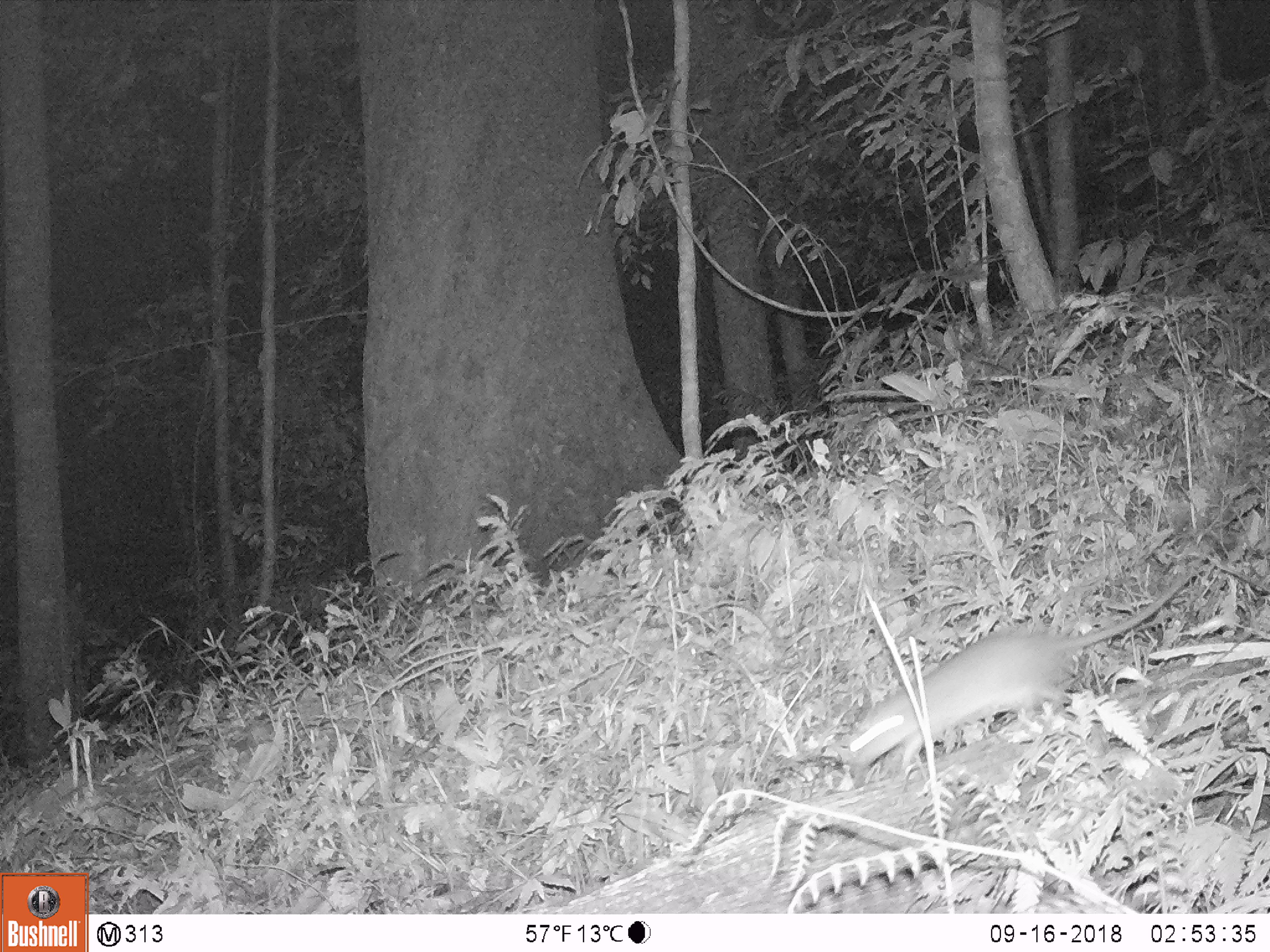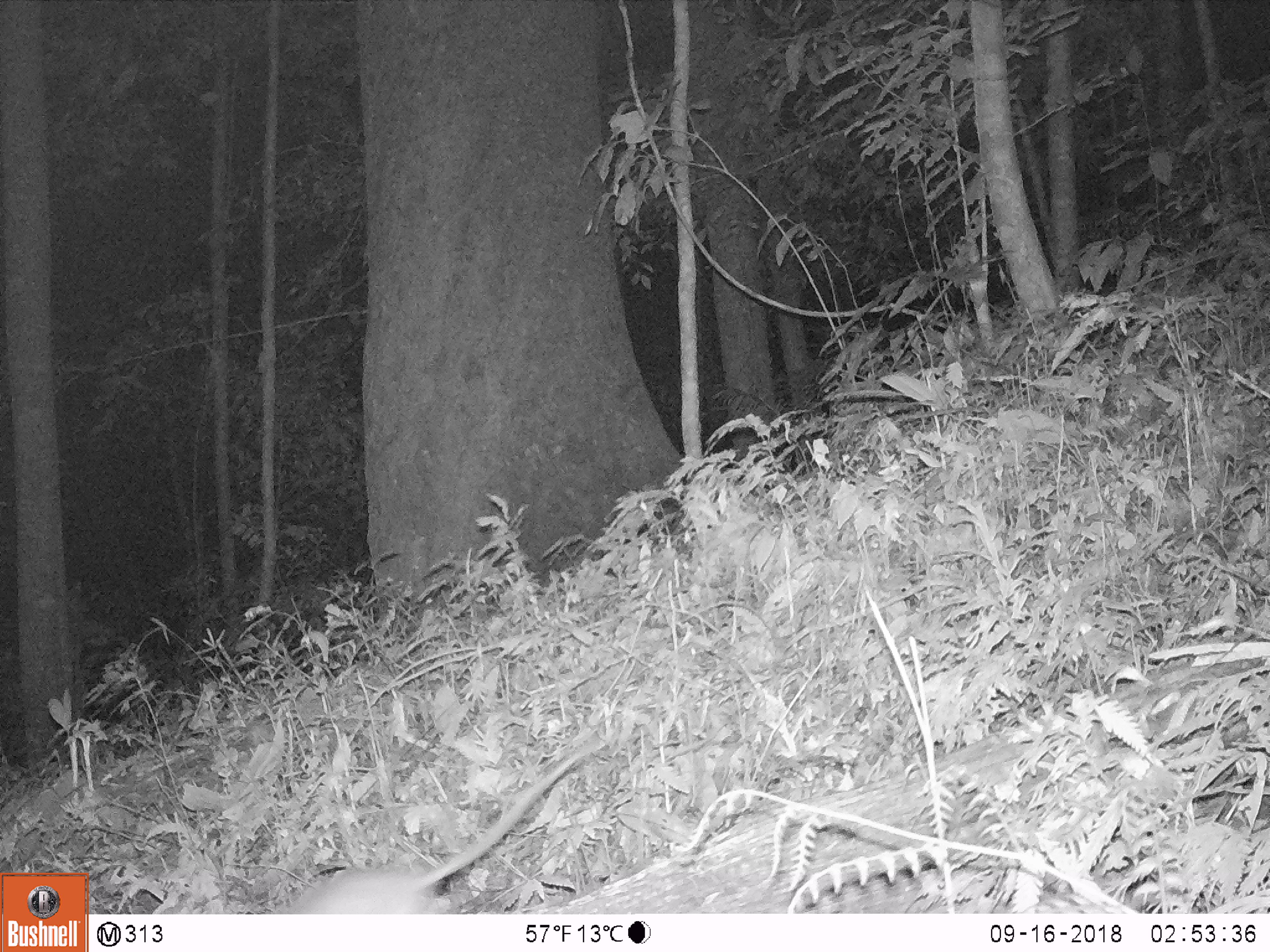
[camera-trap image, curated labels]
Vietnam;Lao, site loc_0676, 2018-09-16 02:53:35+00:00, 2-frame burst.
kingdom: Animalia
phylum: Chordata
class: Mammalia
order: Rodentia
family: Muridae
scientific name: Muridae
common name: old-world mice and rats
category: unidentified murid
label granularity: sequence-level